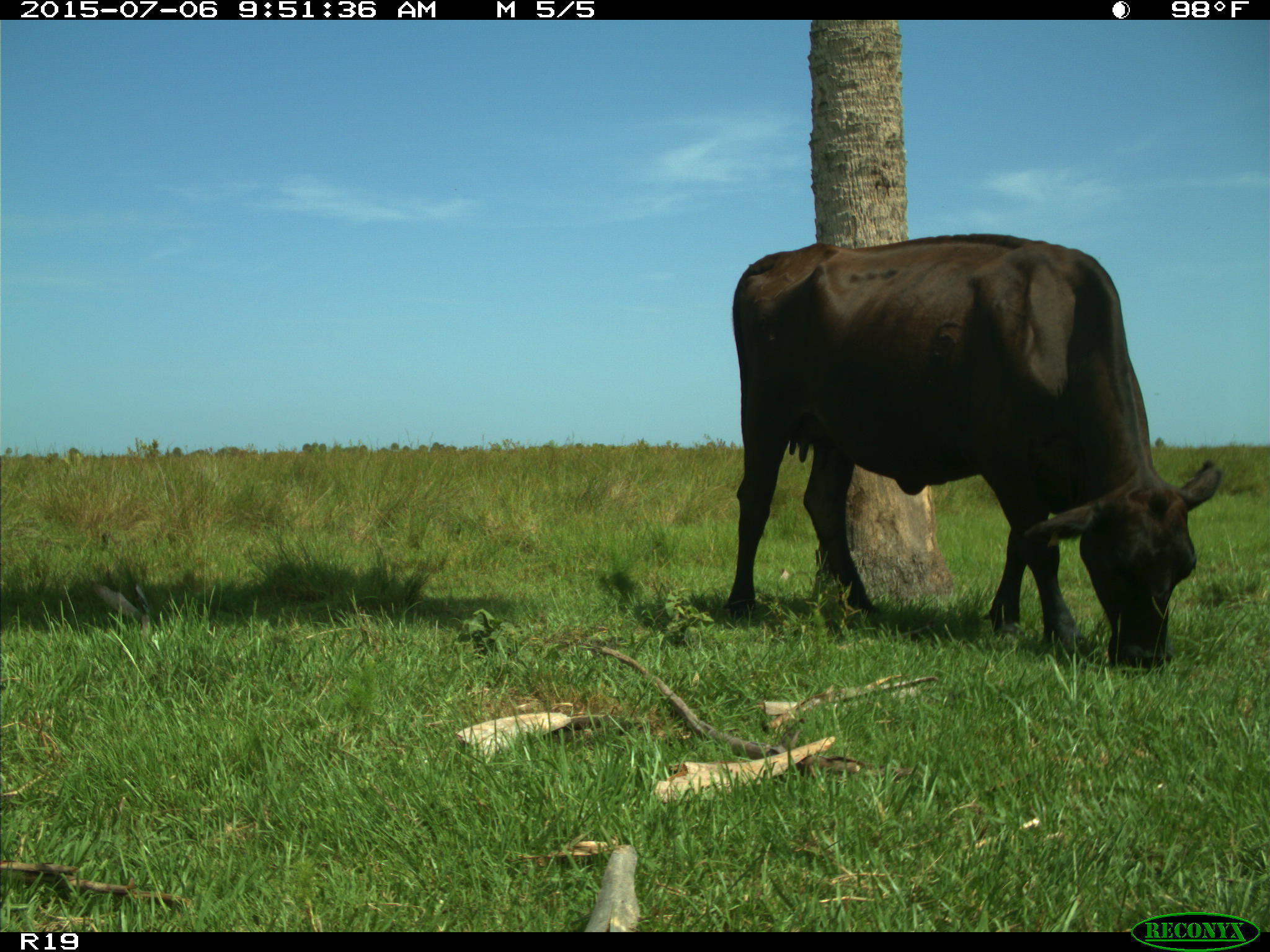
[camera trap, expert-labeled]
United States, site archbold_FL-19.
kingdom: Animalia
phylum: Chordata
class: Mammalia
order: Artiodactyla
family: Bovidae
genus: Bos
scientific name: Bos taurus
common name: domestic cow